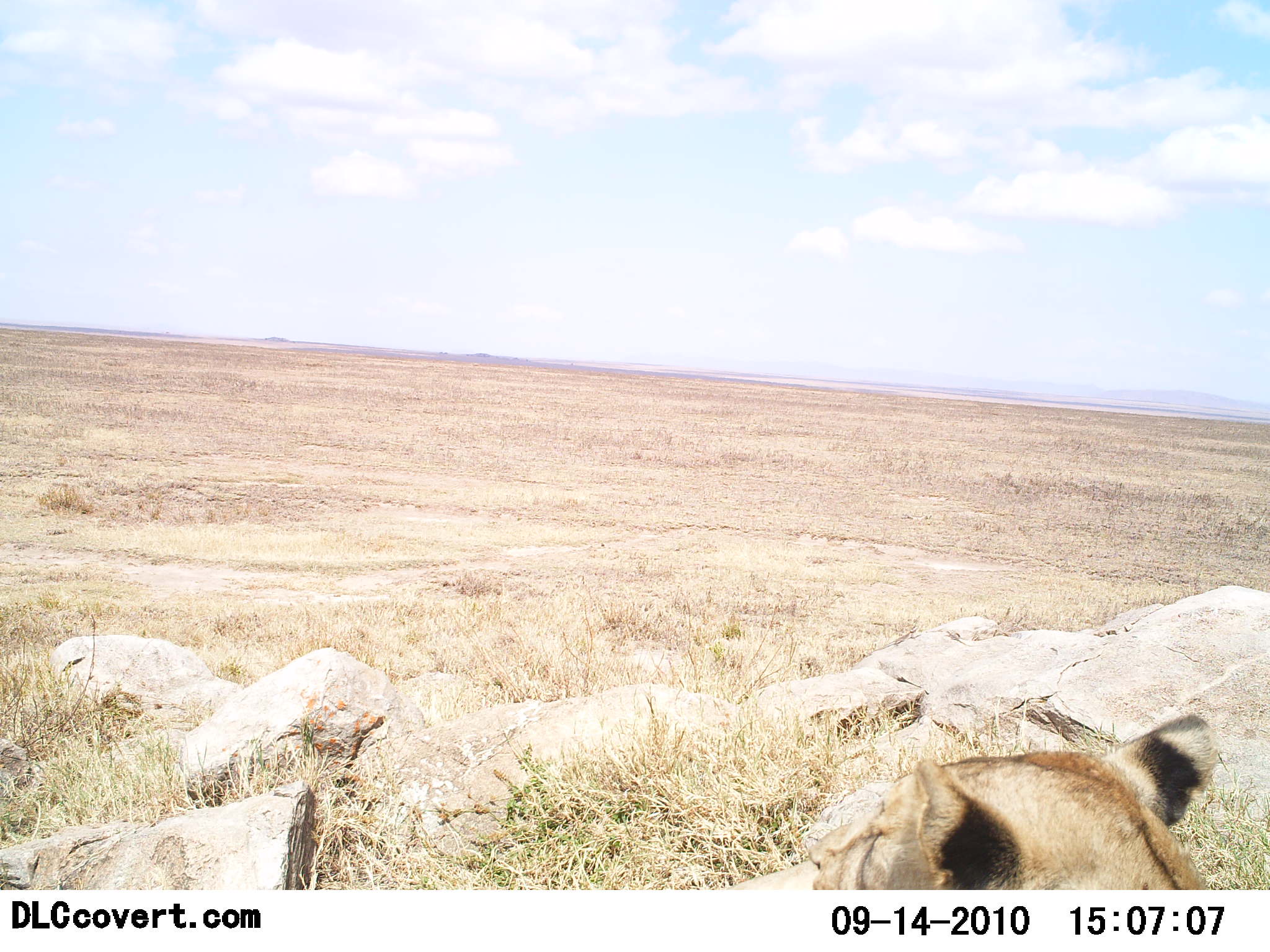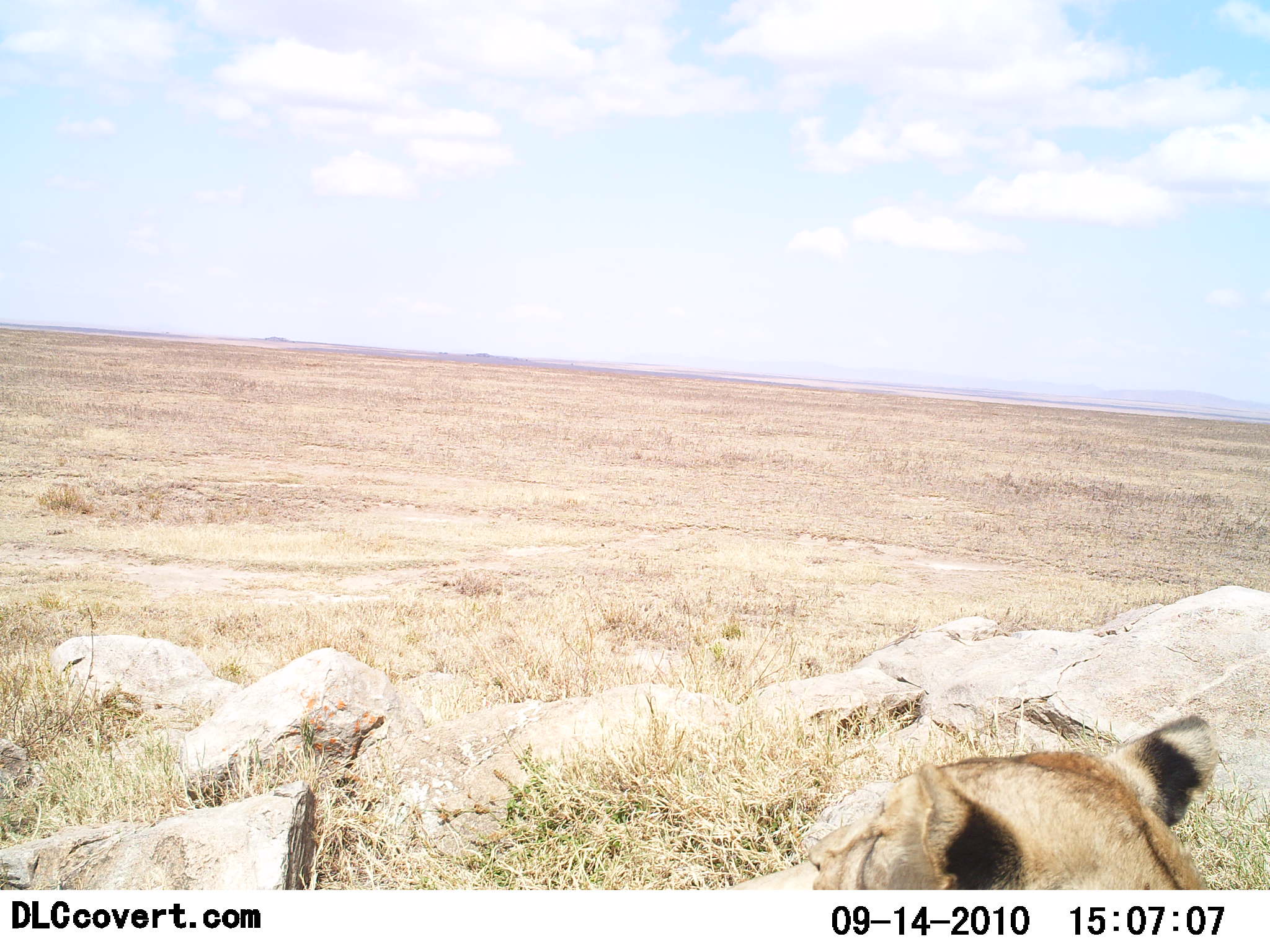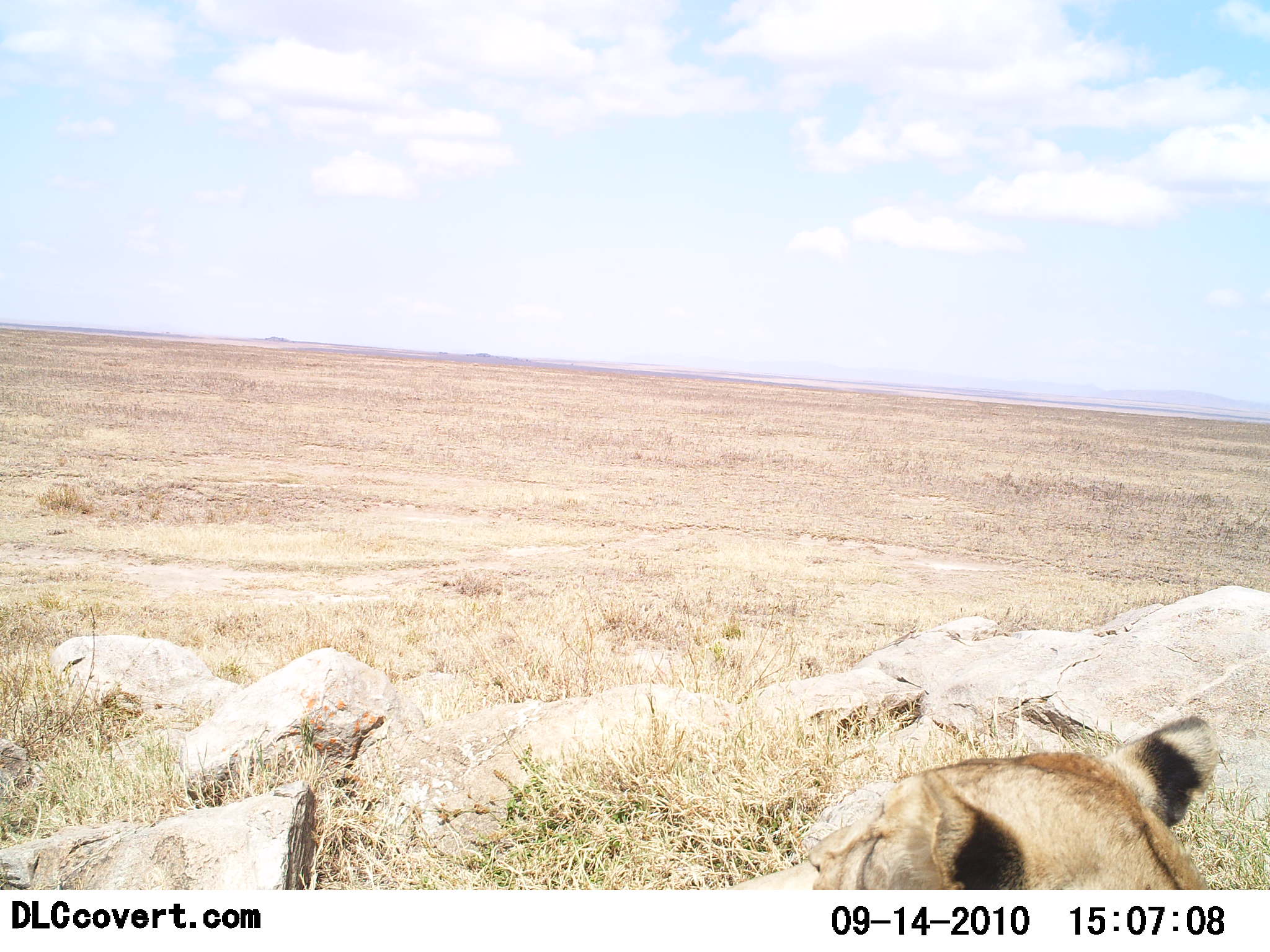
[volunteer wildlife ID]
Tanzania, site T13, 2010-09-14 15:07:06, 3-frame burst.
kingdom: Animalia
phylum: Chordata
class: Mammalia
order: Carnivora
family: Felidae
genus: Panthera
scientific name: Panthera leo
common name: lion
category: lionfemale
Lionfemale (lion) (Panthera leo), count 1. Behavior (volunteer vote fractions): standing 0%, resting 100%, moving 0%, interacting 0%. Young present (vote fraction): 0%. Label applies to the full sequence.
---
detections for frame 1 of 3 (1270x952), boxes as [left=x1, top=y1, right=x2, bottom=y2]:
animal: [left=805, top=715, right=1227, bottom=890]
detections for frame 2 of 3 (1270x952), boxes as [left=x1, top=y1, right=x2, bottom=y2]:
animal: [left=808, top=715, right=1222, bottom=890]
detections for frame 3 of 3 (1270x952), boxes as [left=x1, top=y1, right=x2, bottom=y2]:
animal: [left=808, top=715, right=1227, bottom=891]